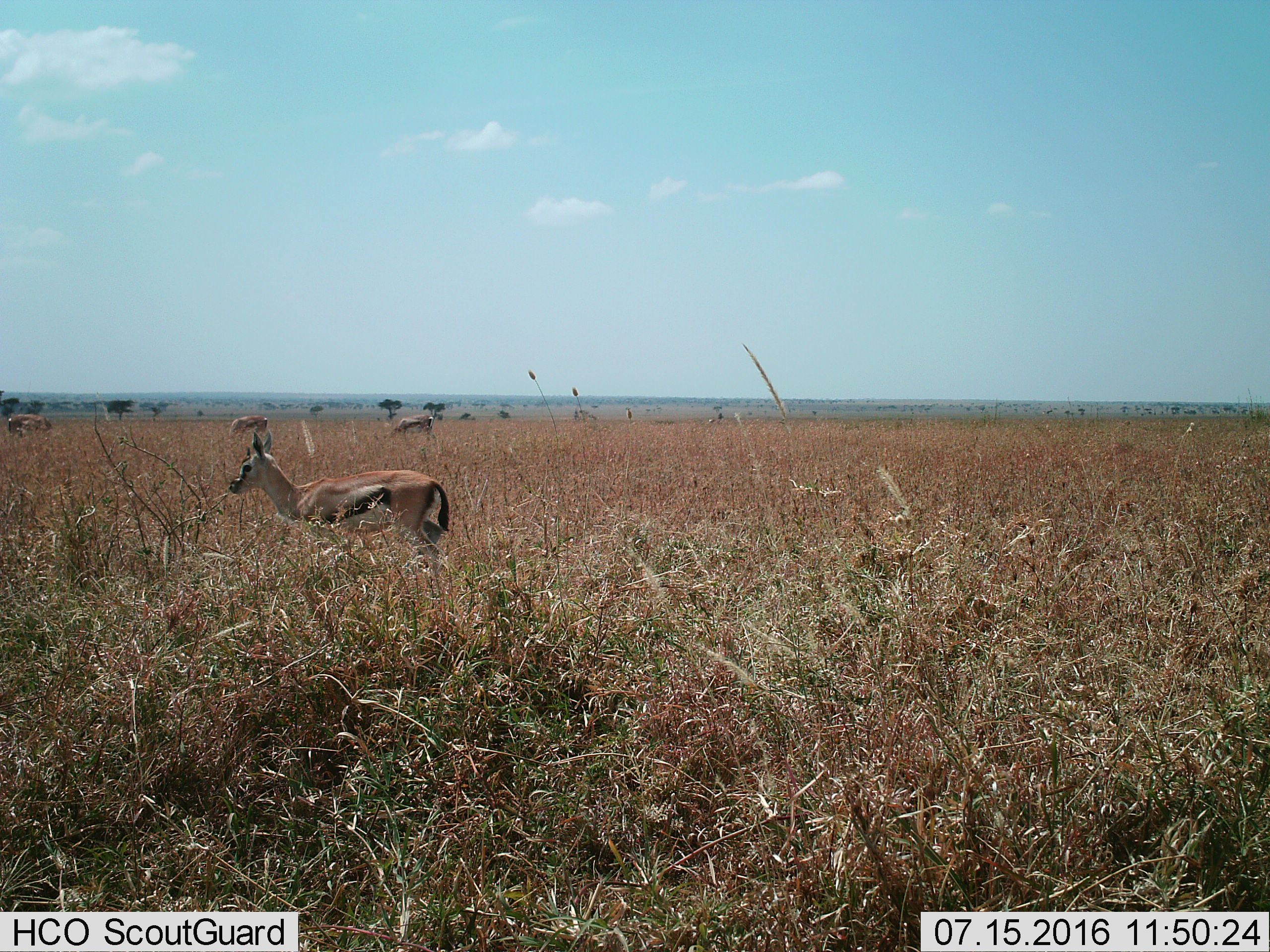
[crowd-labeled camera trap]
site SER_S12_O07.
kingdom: Animalia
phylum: Chordata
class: Mammalia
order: Artiodactyla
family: Bovidae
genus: Eudorcas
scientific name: Eudorcas thomsonii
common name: thomson's gazelle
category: gazellethomsons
Gazellethomsons (thomson's gazelle) (Eudorcas thomsonii), count 4. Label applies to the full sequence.